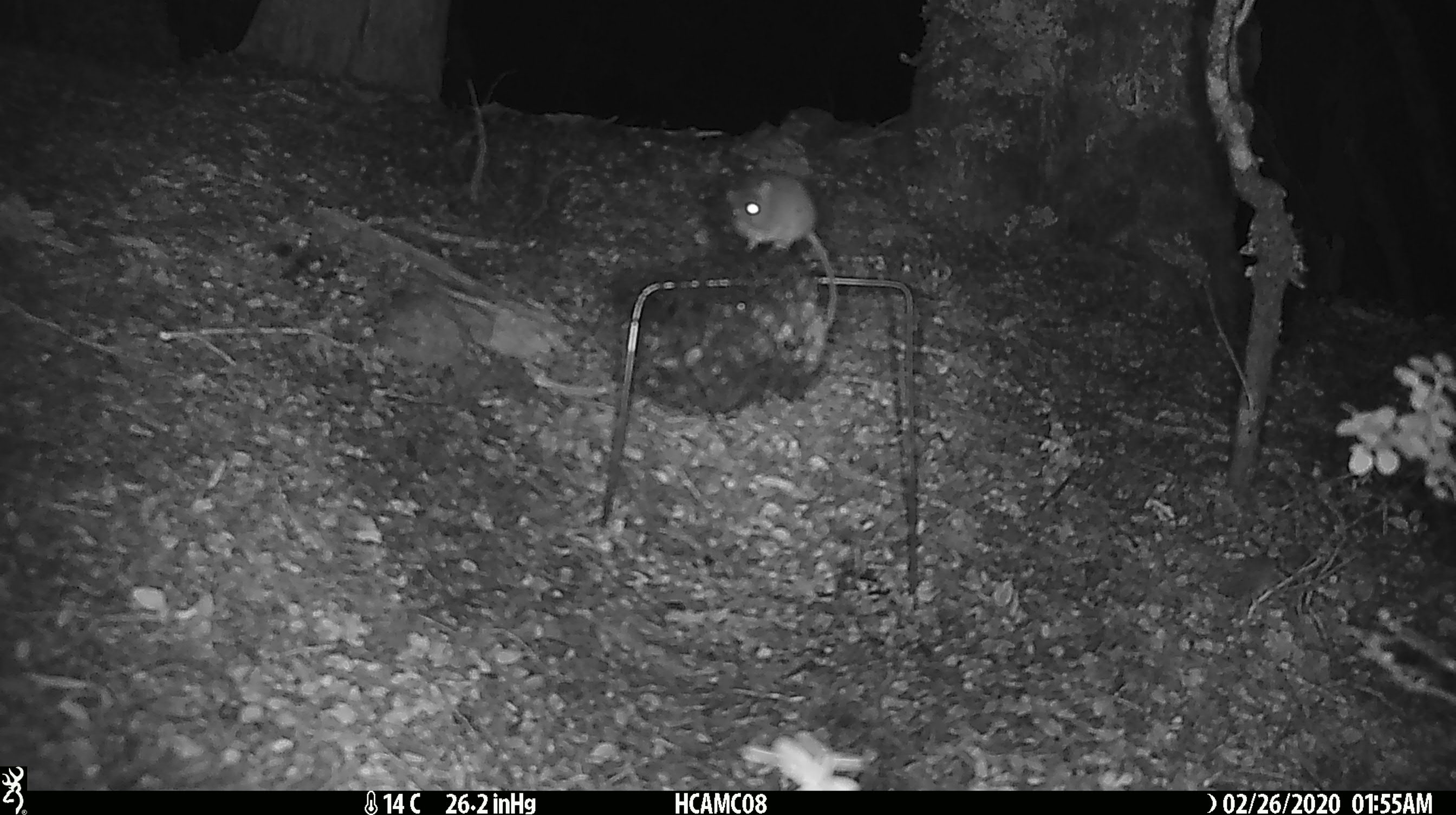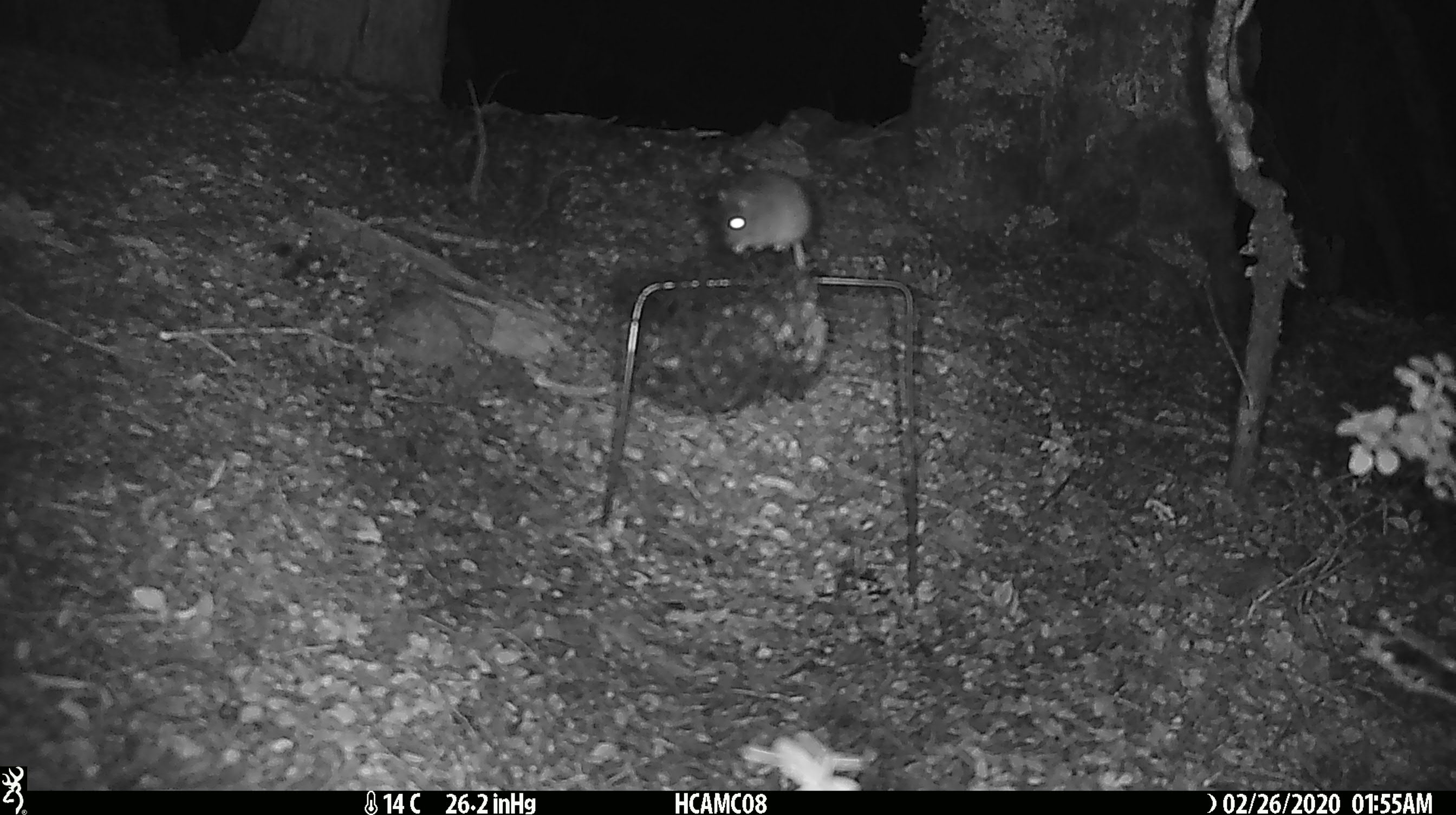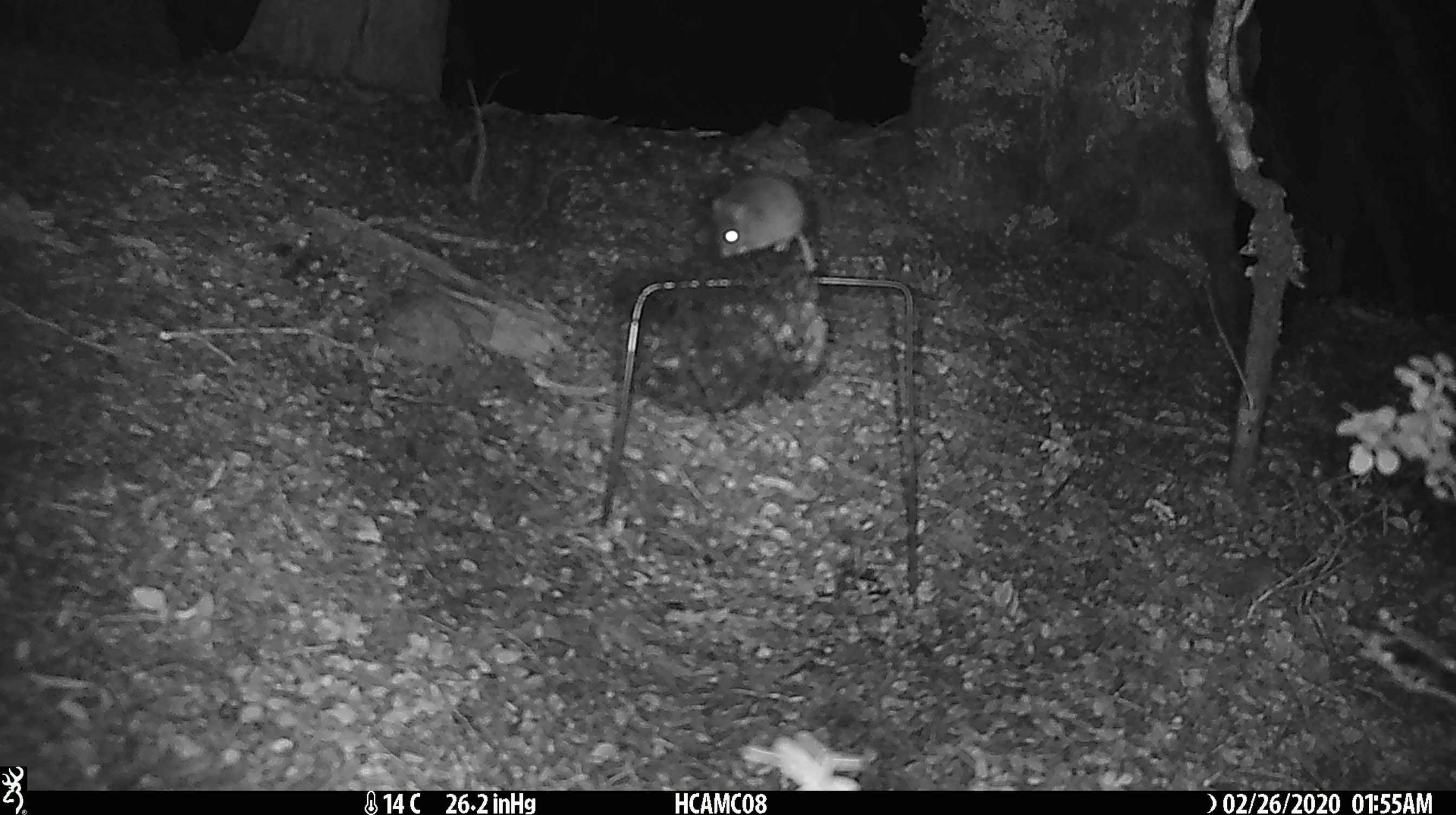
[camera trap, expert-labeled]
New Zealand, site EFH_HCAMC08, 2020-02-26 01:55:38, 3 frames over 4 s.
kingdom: Animalia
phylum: Chordata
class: Mammalia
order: Rodentia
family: Muridae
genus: Mus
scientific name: Mus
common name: mouse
Mouse (Mus).